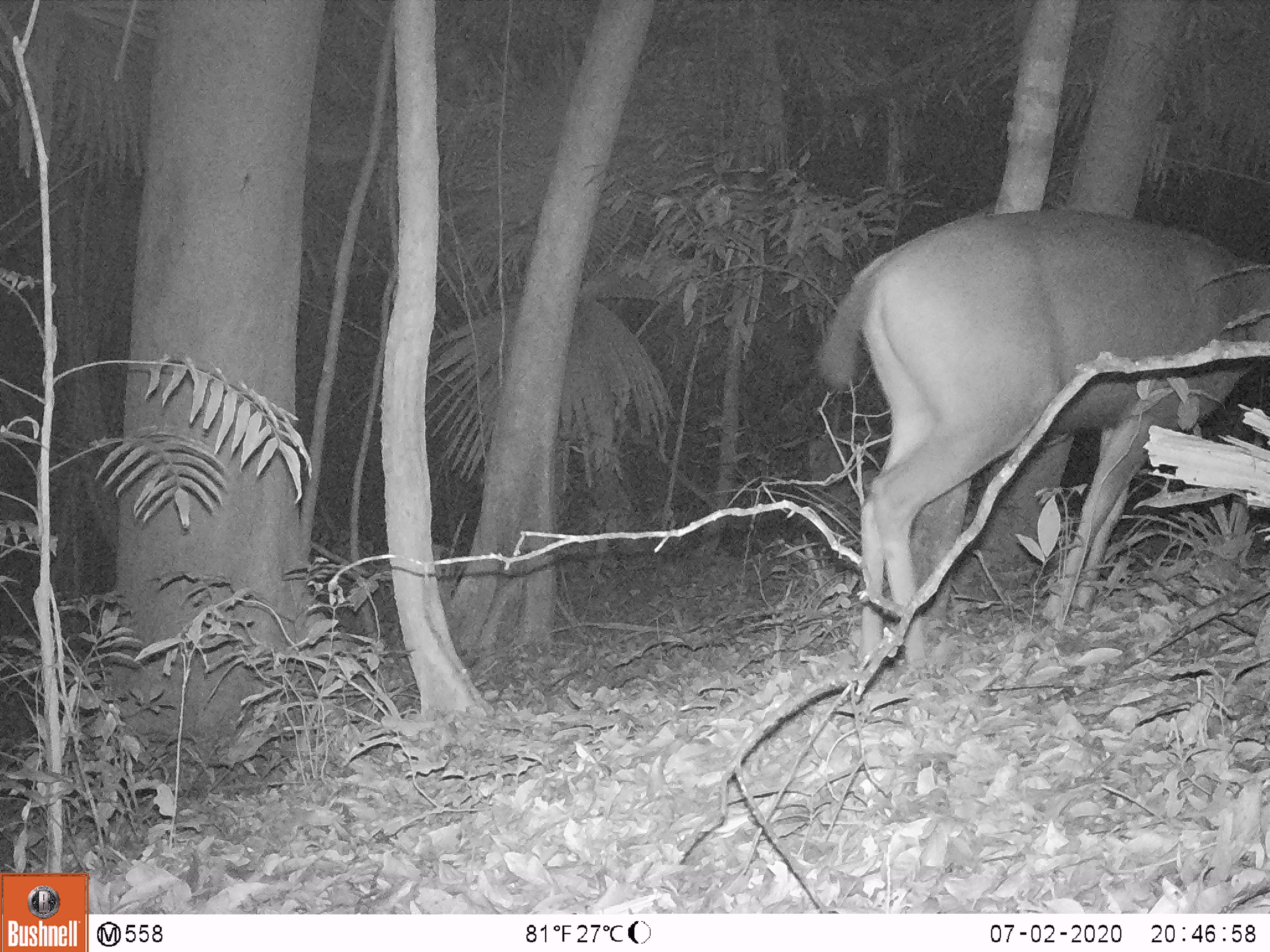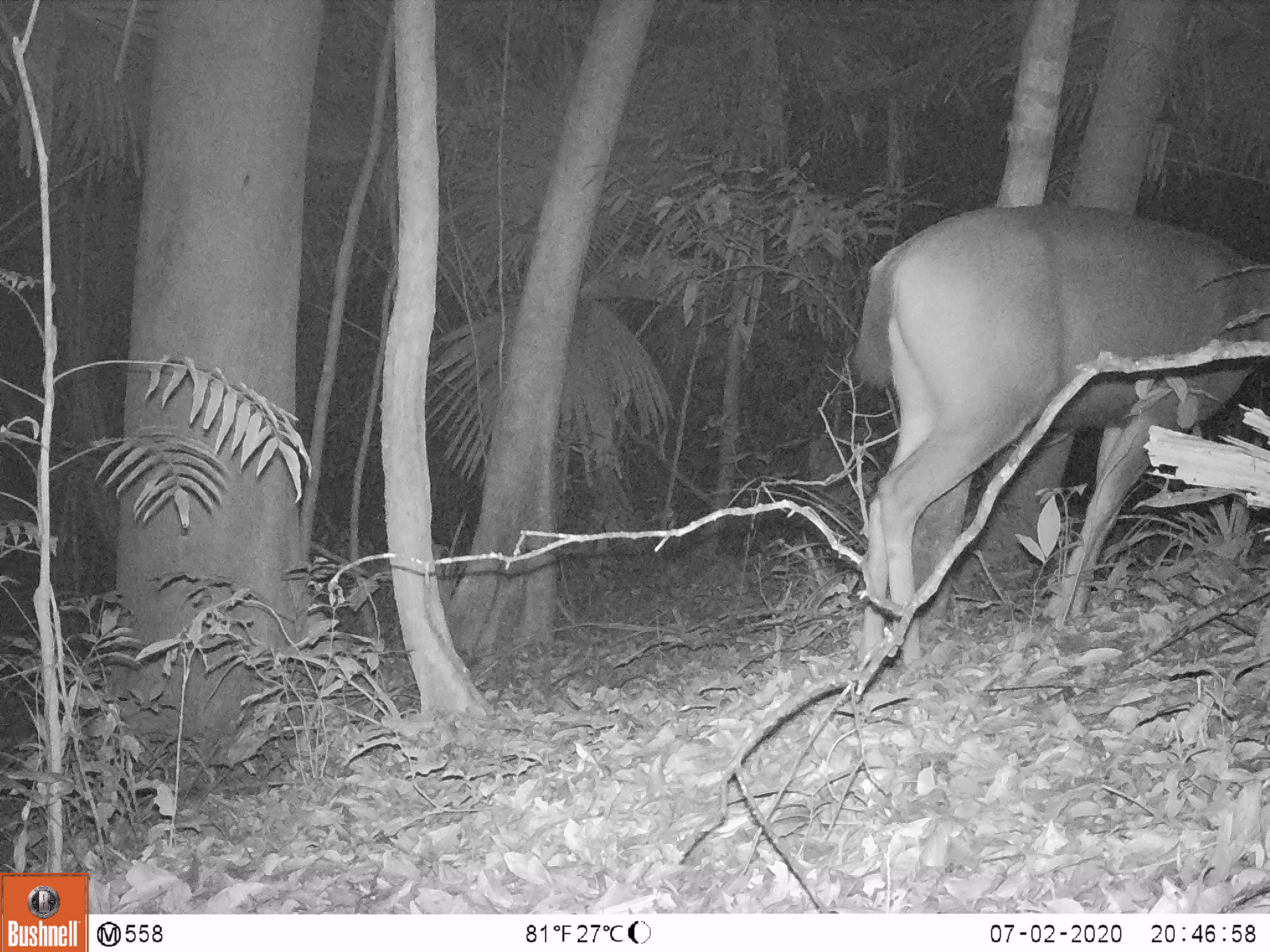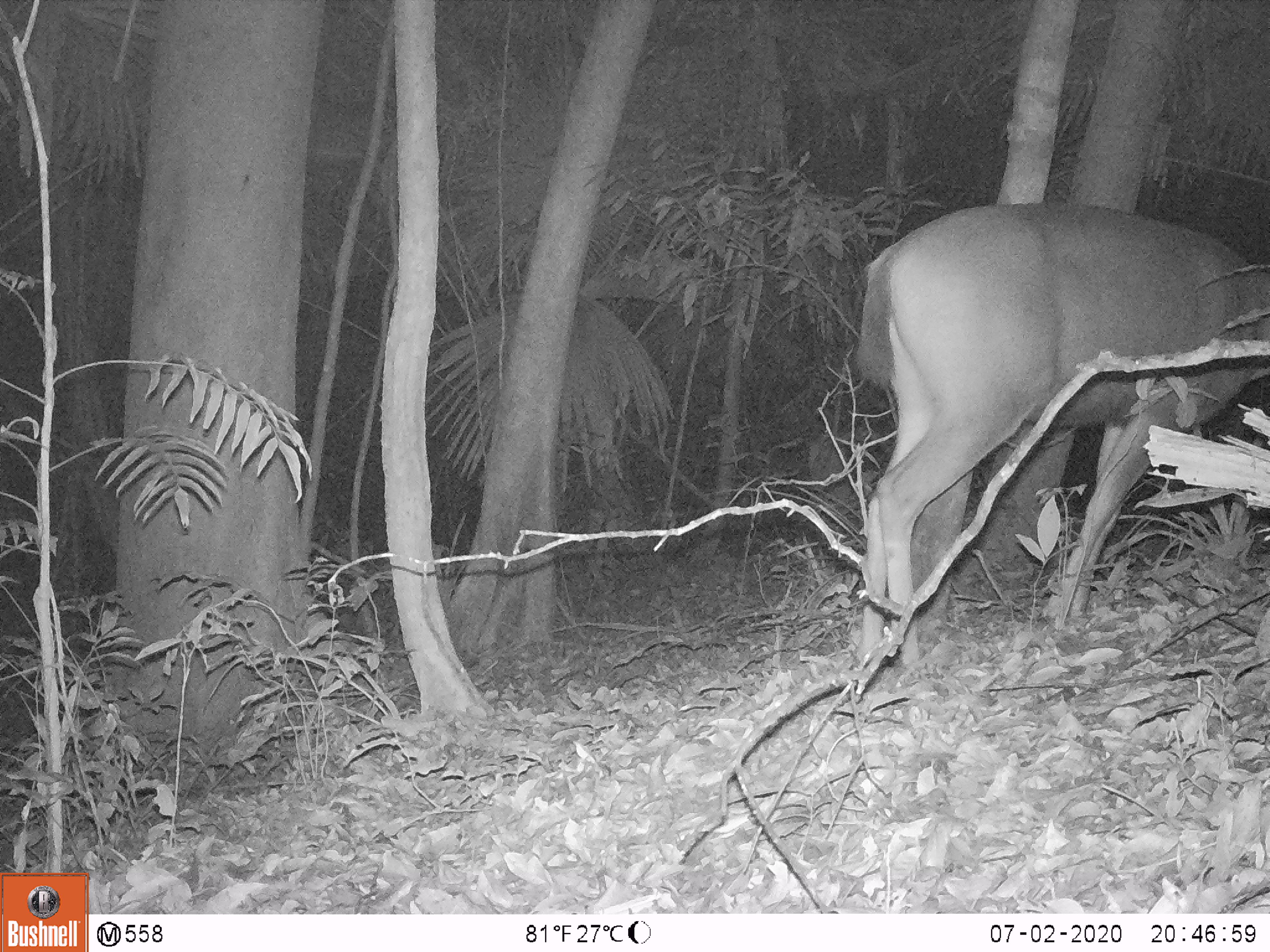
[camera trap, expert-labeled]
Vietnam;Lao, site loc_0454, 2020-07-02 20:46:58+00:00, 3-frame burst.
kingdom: Animalia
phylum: Chordata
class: Mammalia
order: Artiodactyla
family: Cervidae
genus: Rusa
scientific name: Rusa unicolor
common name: sambar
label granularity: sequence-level